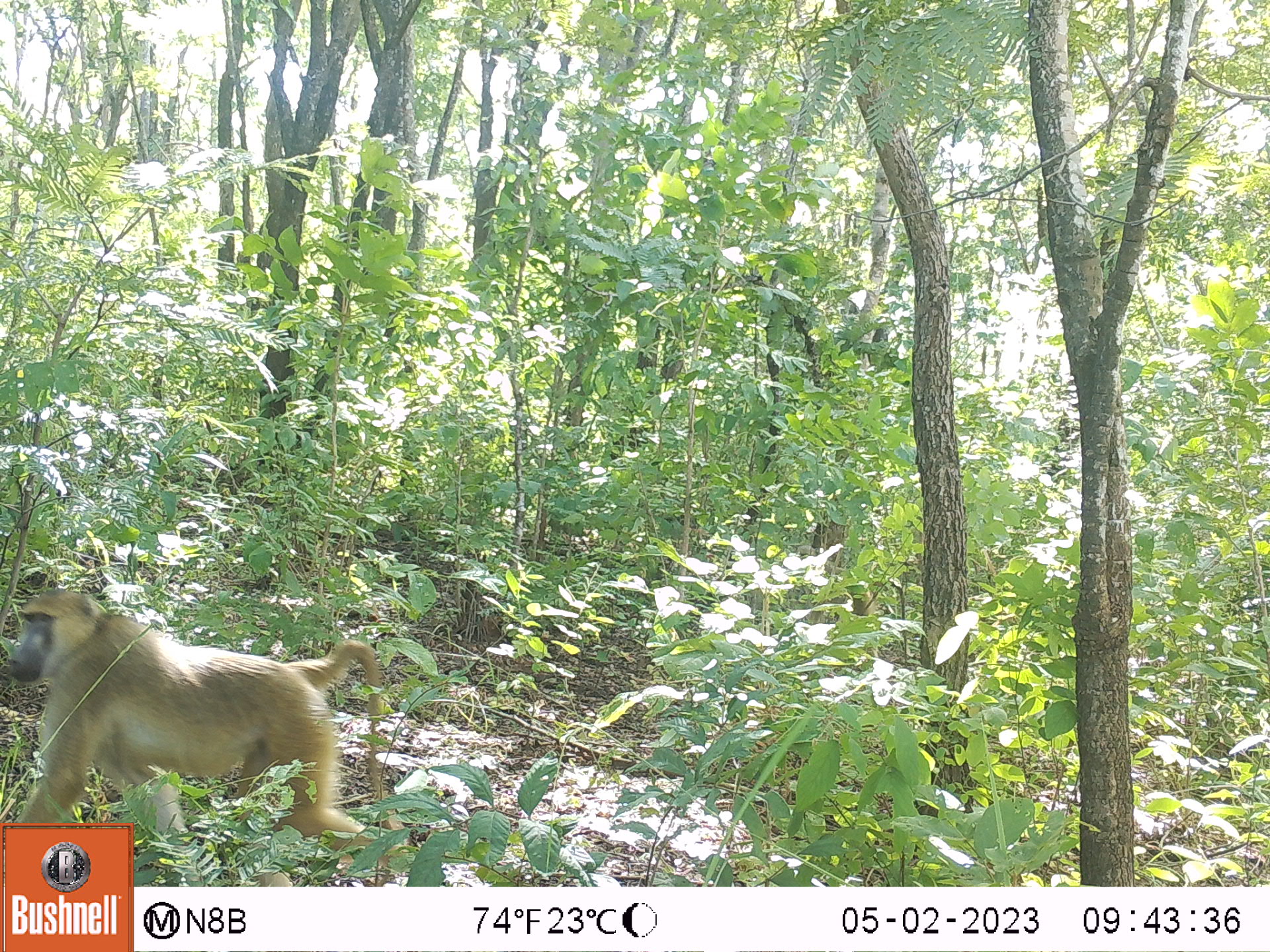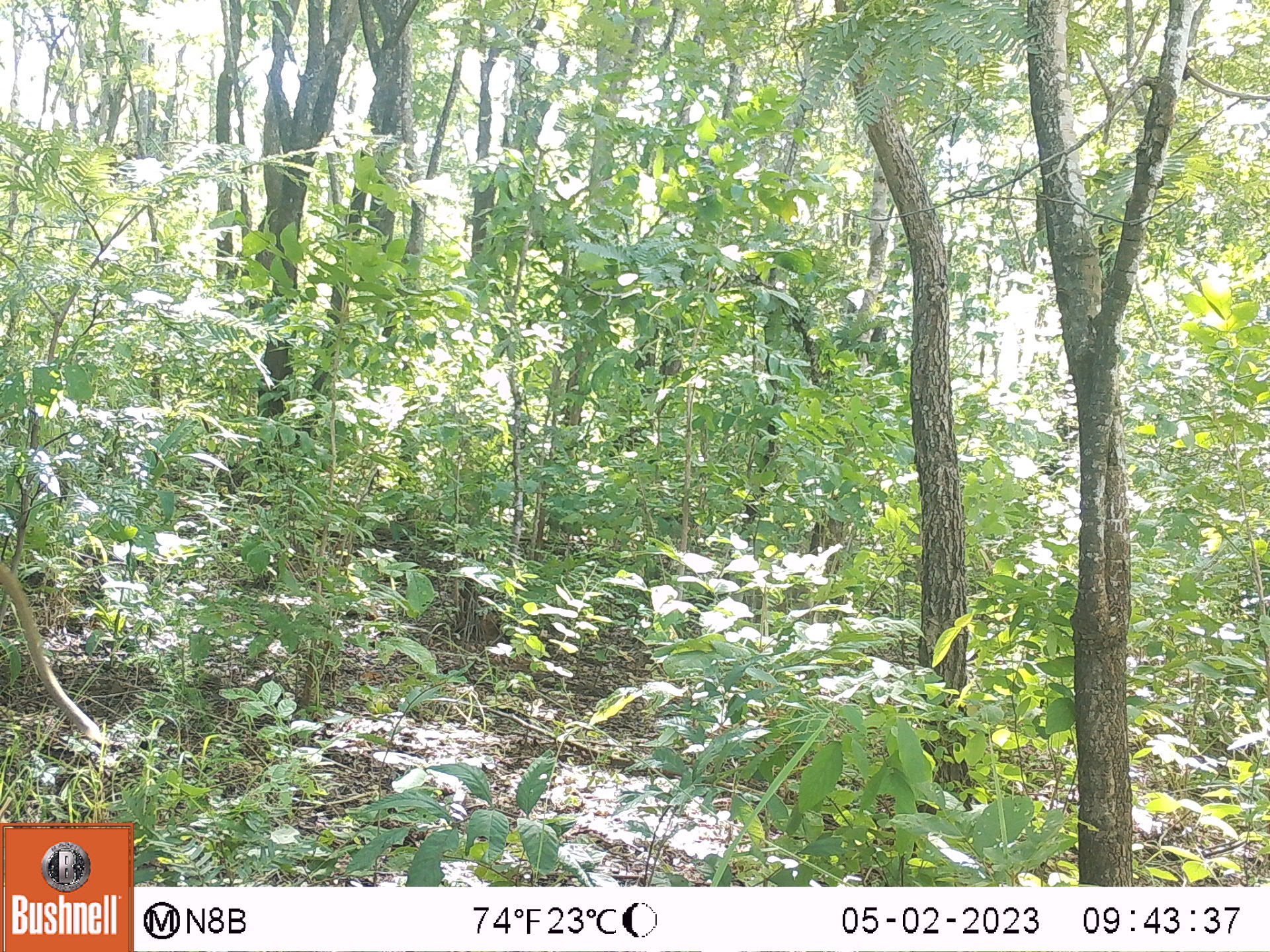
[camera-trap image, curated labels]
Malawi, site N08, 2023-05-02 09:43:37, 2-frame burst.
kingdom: Animalia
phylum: Chordata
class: Mammalia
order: Primates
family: Cercopithecidae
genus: Papio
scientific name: Papio cynocephalus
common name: yellow baboon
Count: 1.